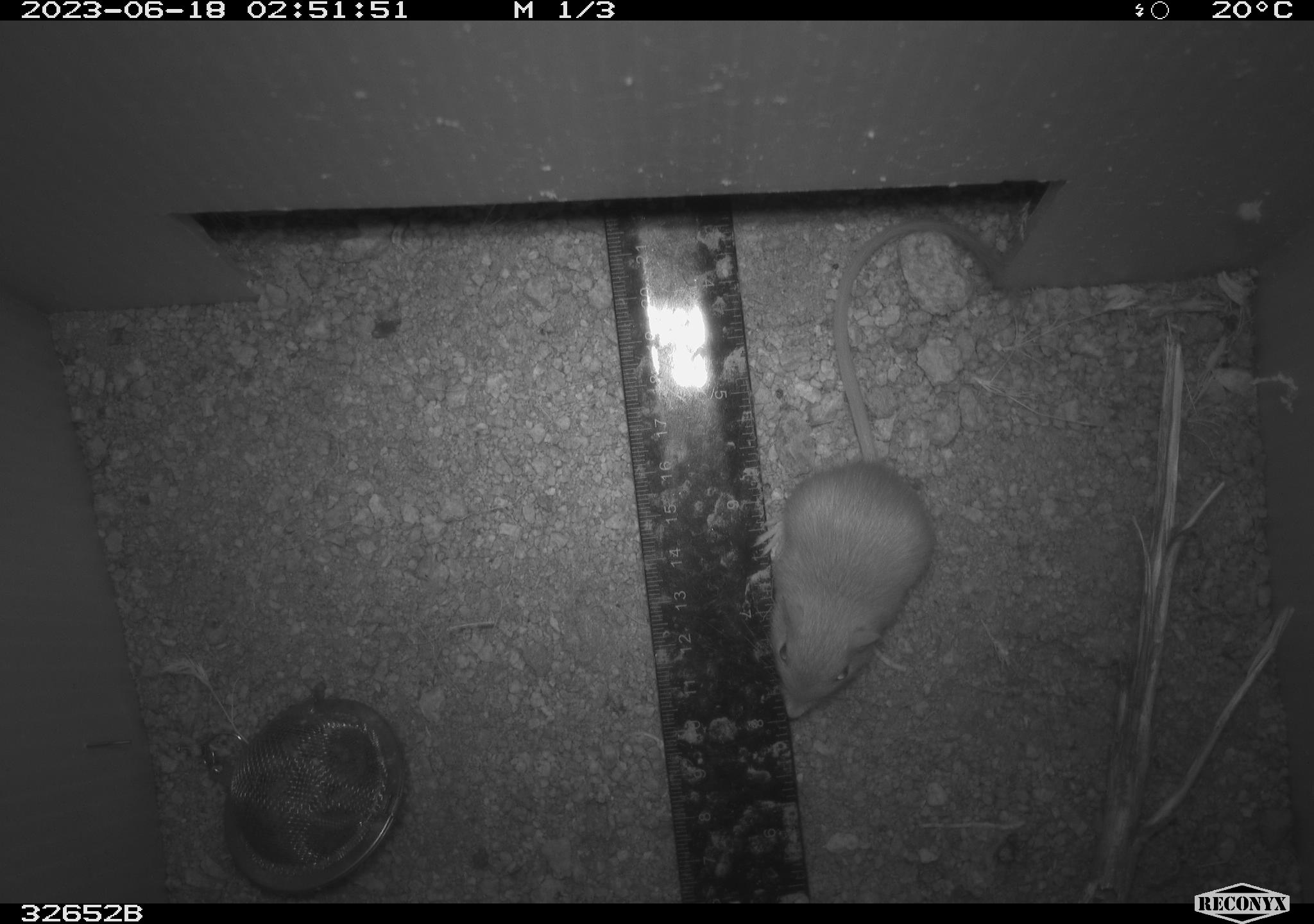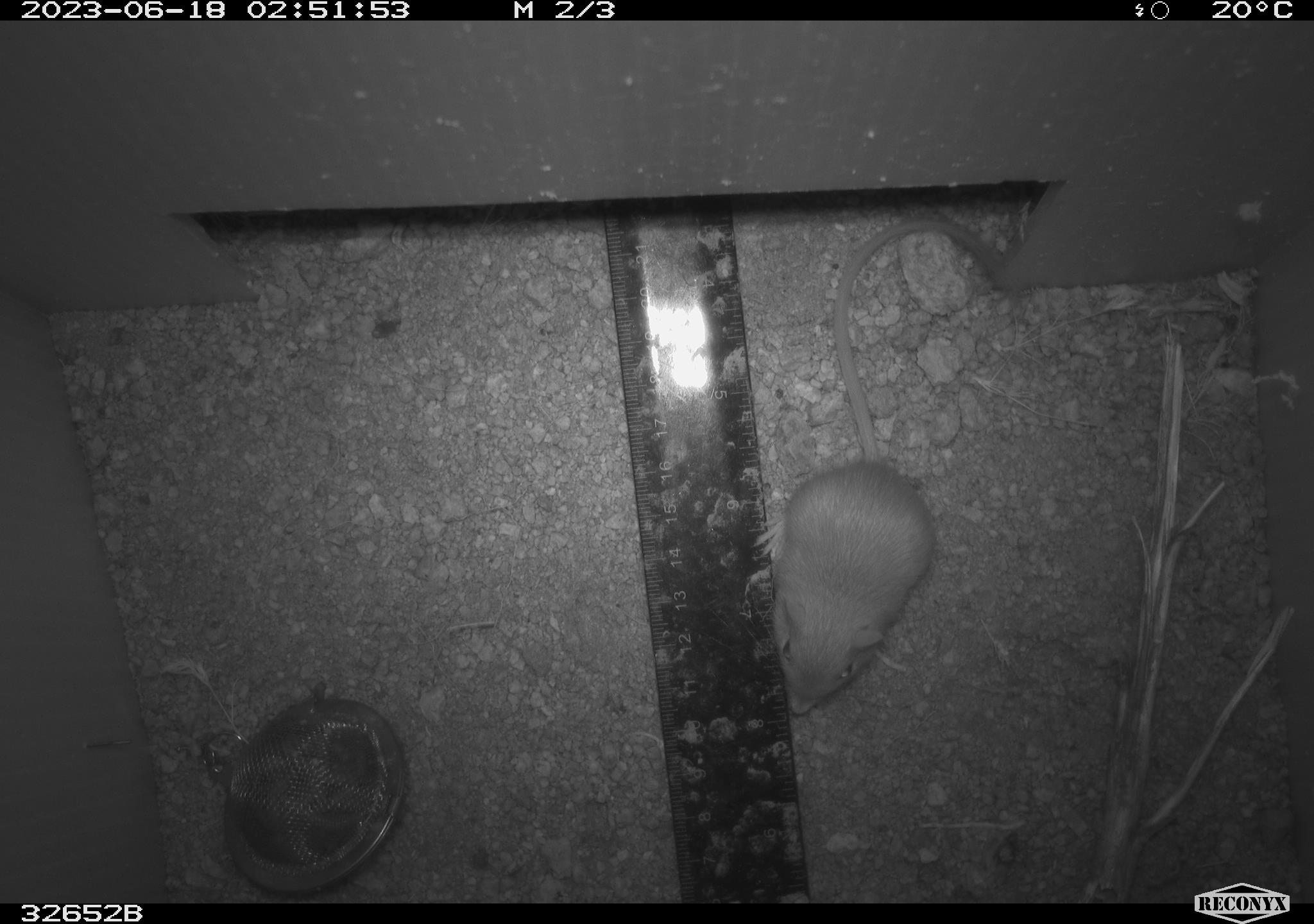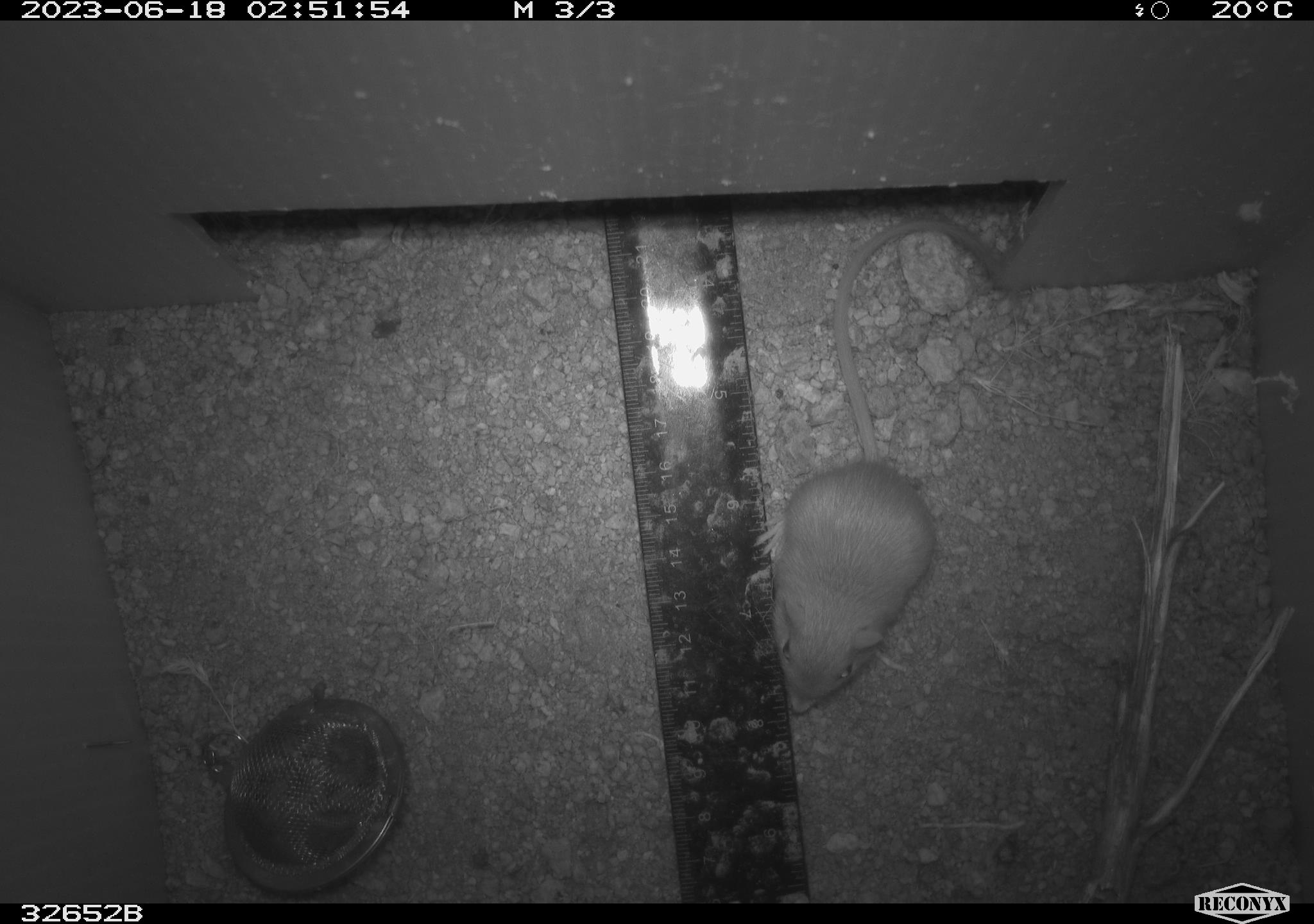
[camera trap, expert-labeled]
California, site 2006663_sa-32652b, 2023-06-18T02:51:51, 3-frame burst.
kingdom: Animalia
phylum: Chordata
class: Mammalia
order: Rodentia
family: Heteromyidae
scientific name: Heteromyidae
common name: kangaroo rats and pocket mice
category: heteromyidae family